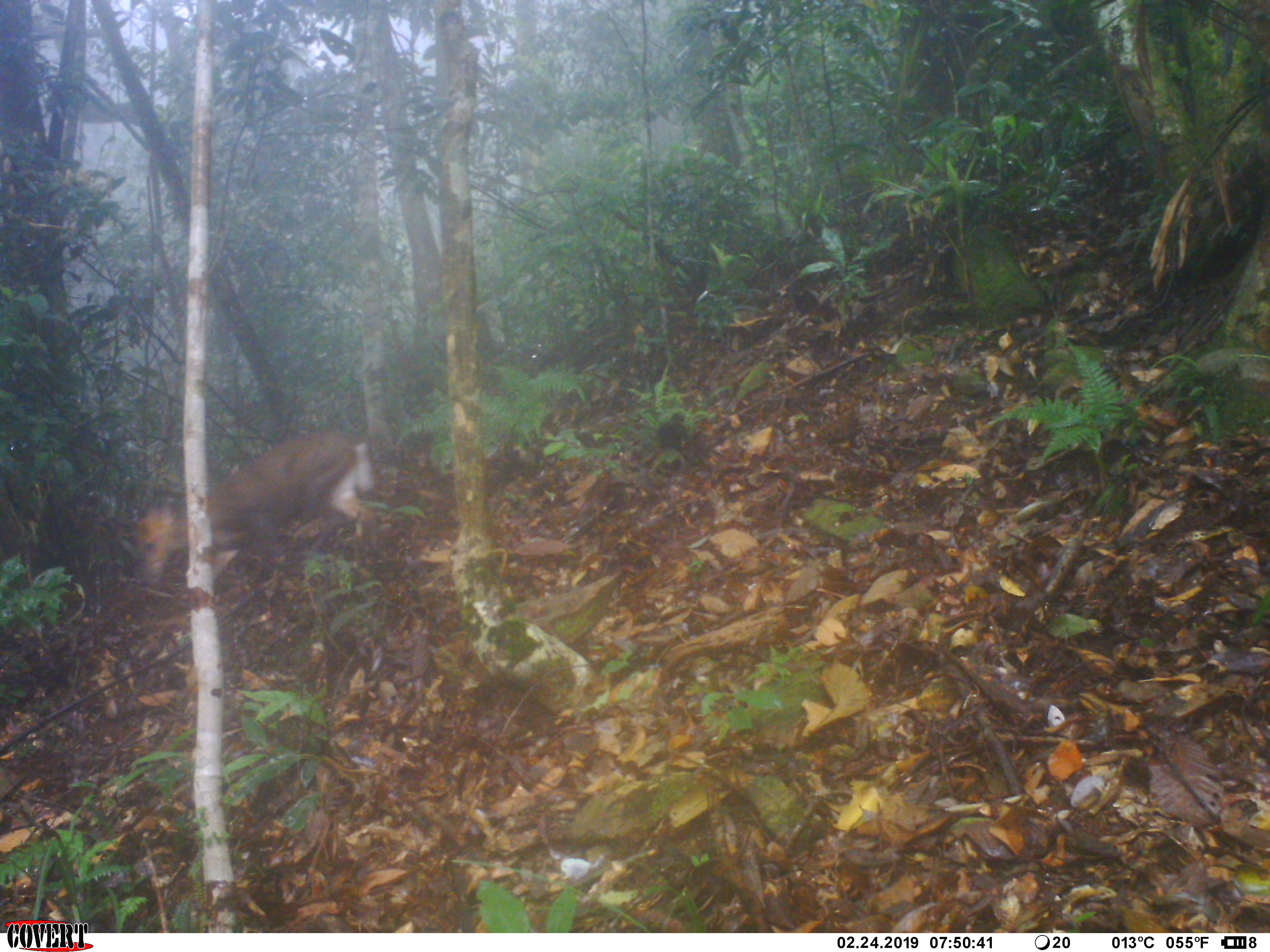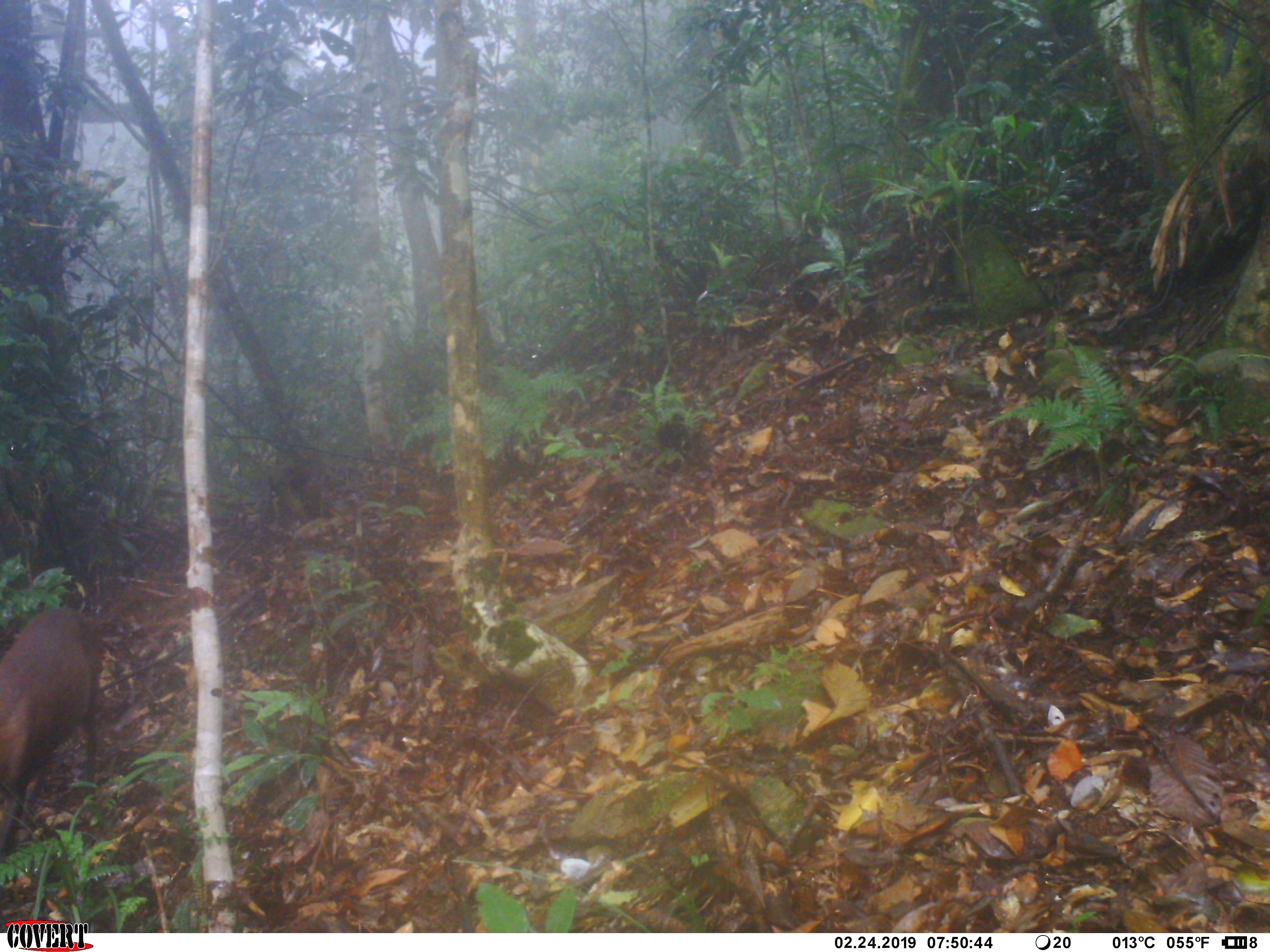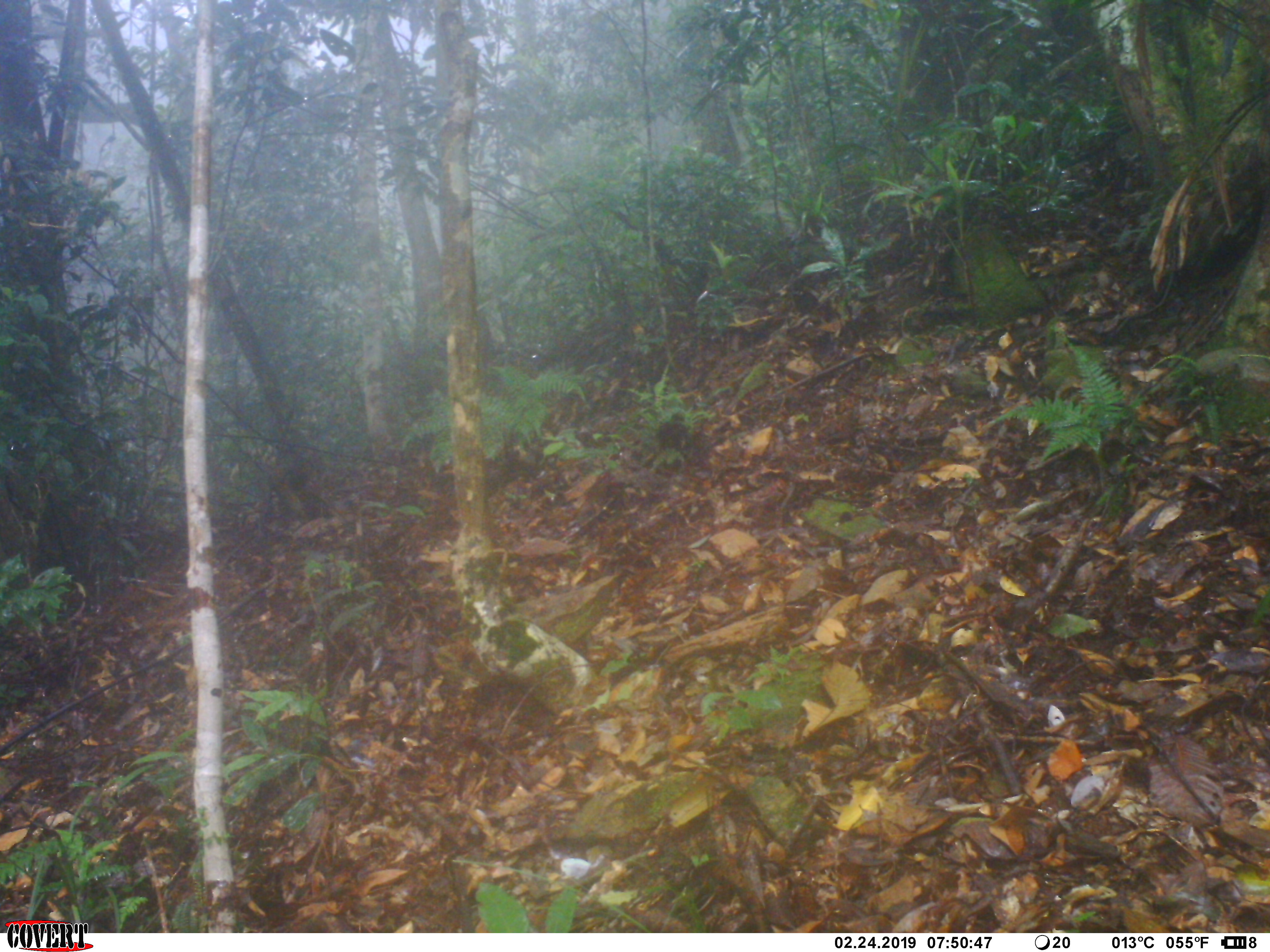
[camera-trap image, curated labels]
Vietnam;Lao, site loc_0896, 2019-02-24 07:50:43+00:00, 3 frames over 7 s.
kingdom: Animalia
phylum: Chordata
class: Mammalia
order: Artiodactyla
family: Cervidae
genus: Muntiacus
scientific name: Muntiacus rooseveltorum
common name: roosevelt's muntjac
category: roosevelts muntjac group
Roosevelts muntjac group (roosevelt's muntjac) (Muntiacus rooseveltorum). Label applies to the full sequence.